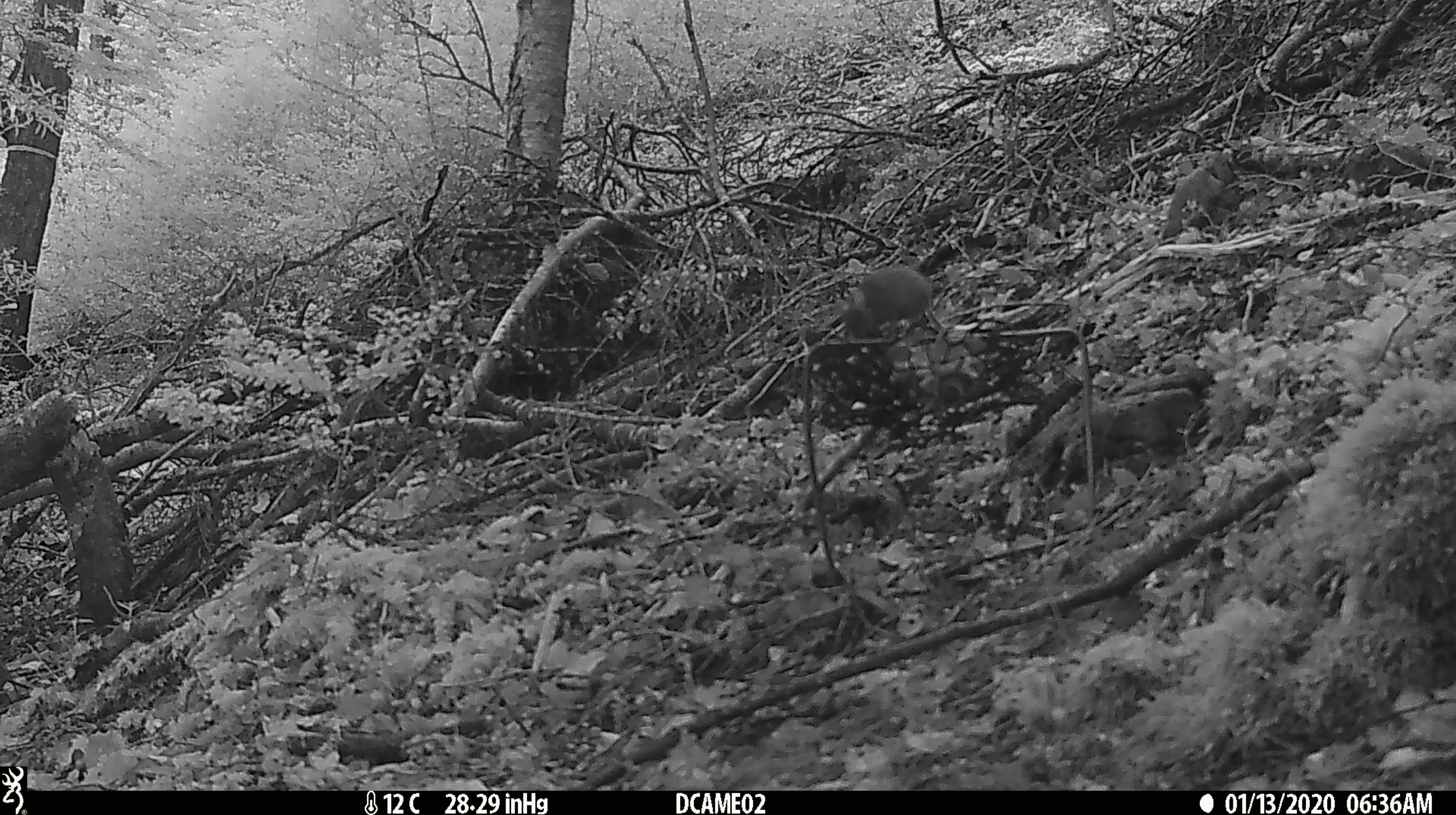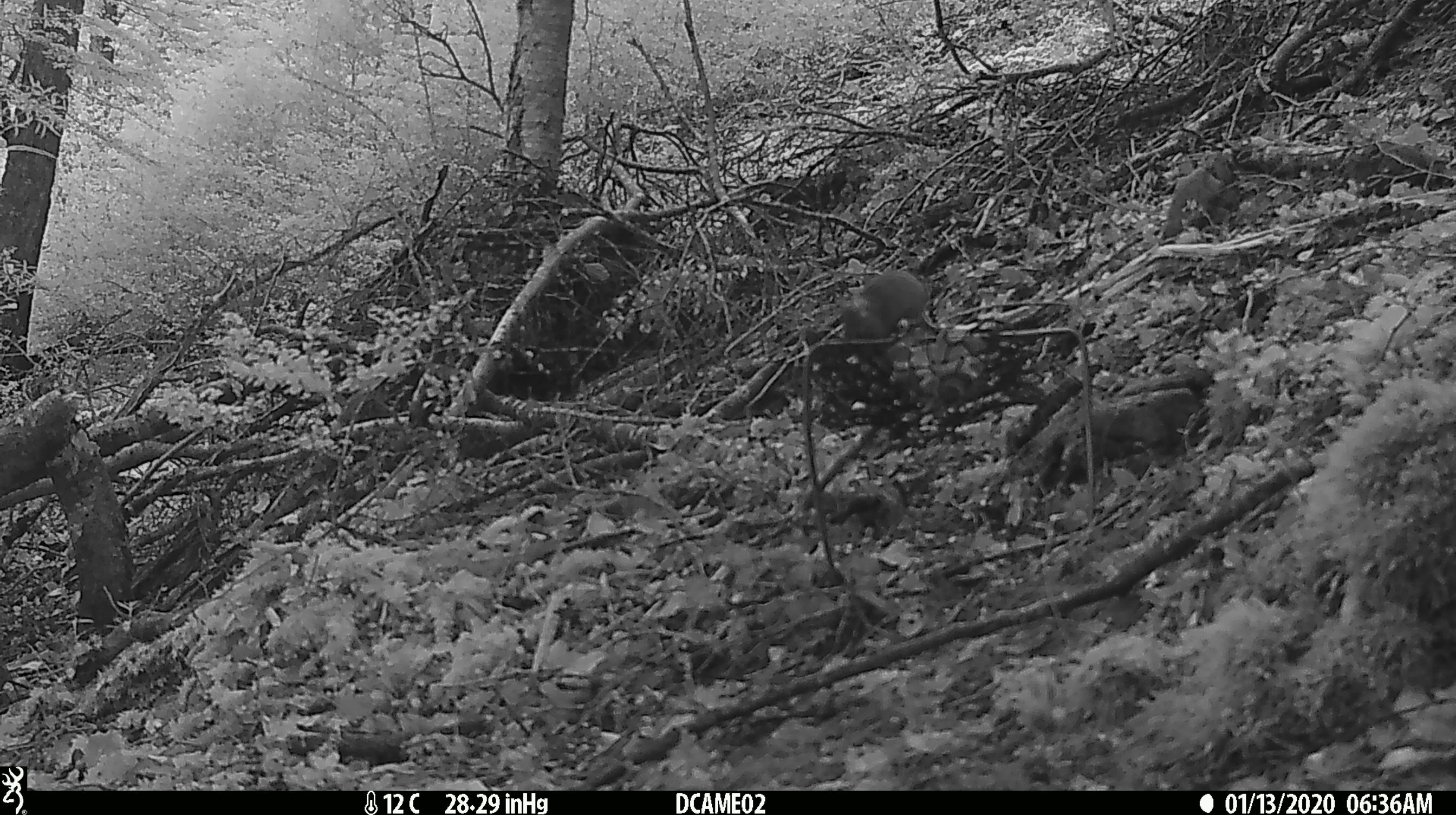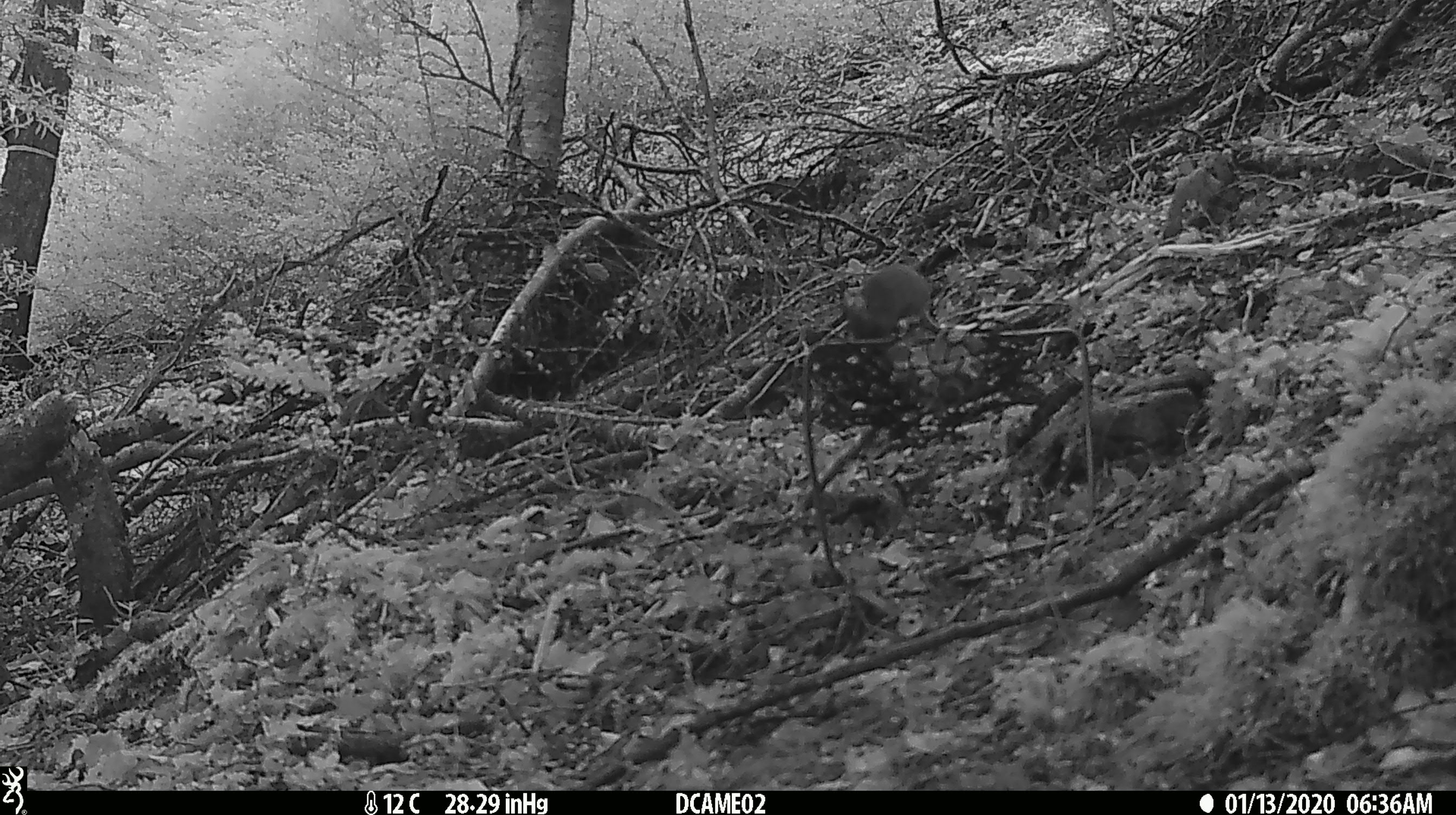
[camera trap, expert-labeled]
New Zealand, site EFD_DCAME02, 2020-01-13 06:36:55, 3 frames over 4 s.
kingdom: Animalia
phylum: Chordata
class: Mammalia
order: Rodentia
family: Muridae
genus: Mus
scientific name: Mus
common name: mouse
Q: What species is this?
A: Mouse (Mus).